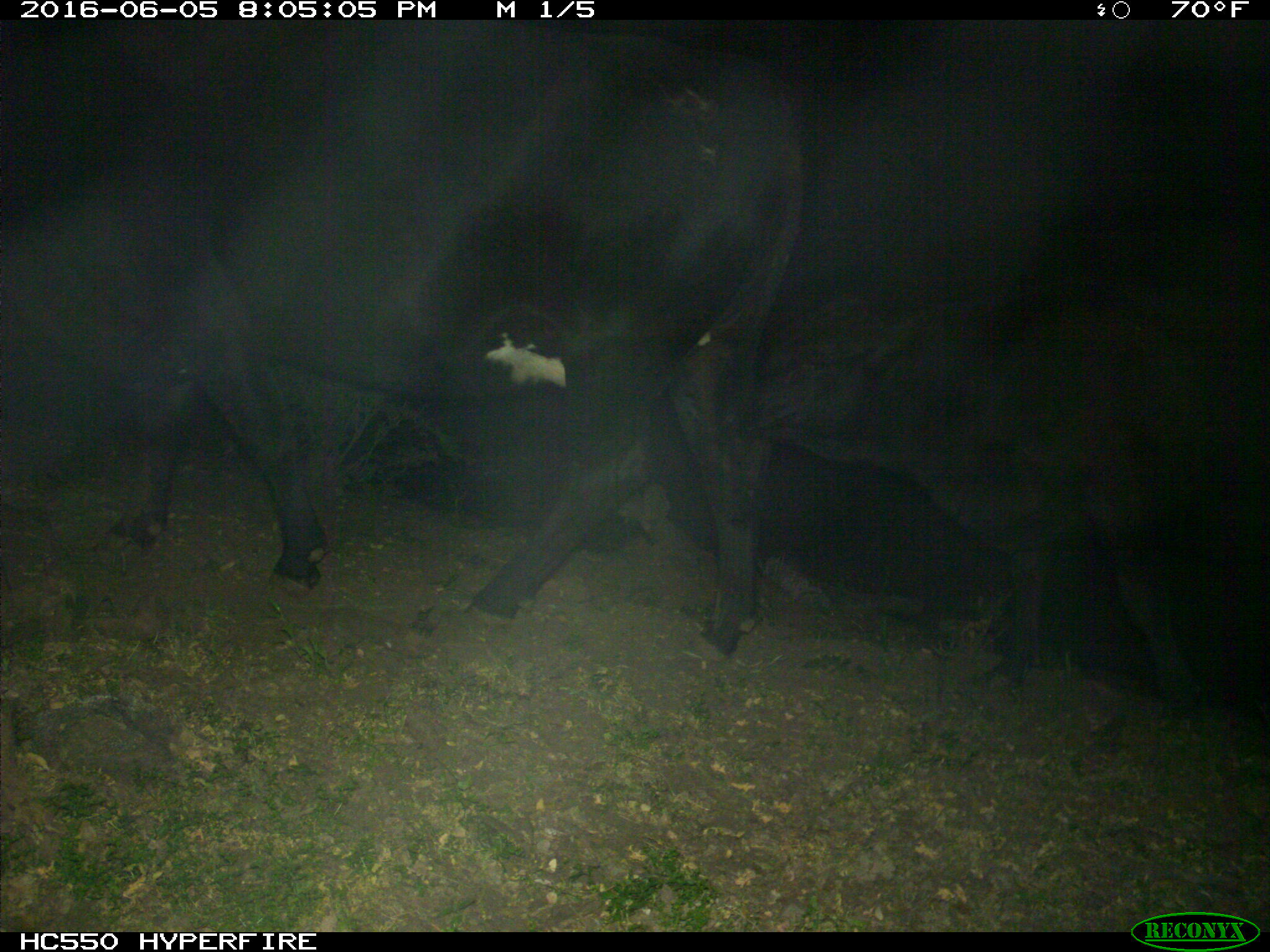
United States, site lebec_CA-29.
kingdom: Animalia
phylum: Chordata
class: Mammalia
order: Artiodactyla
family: Bovidae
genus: Bos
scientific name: Bos taurus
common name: domestic cow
Bos taurus (domestic cow).